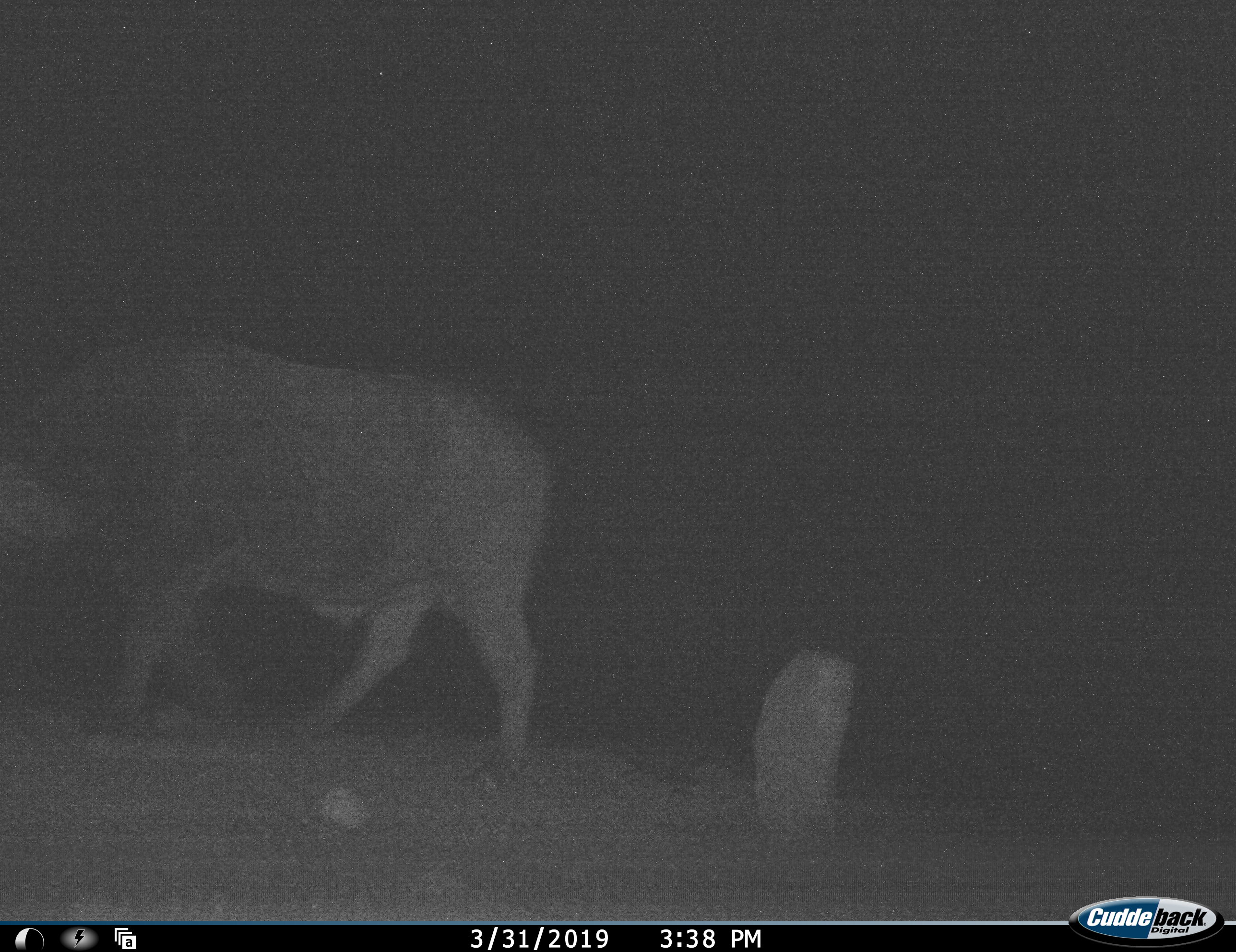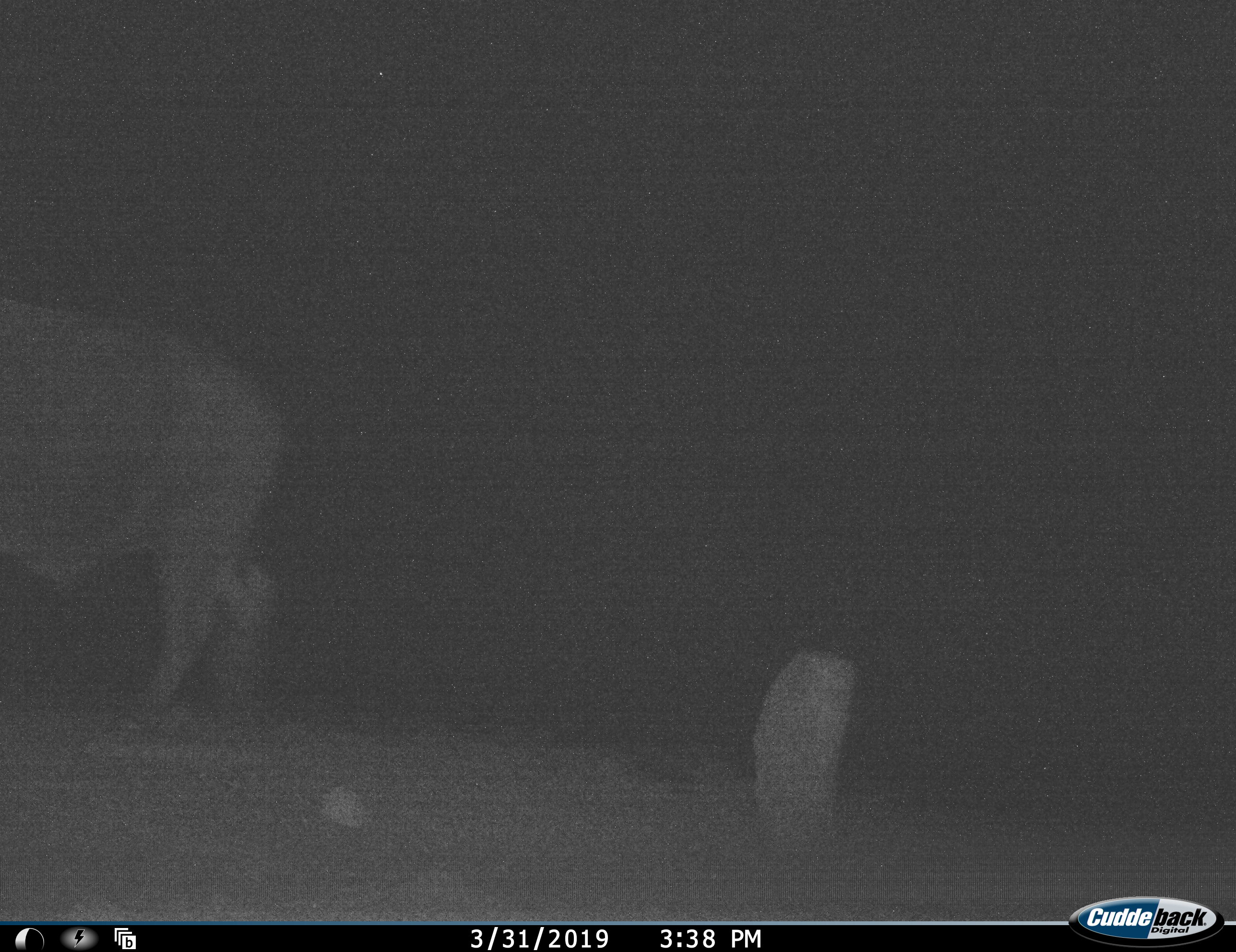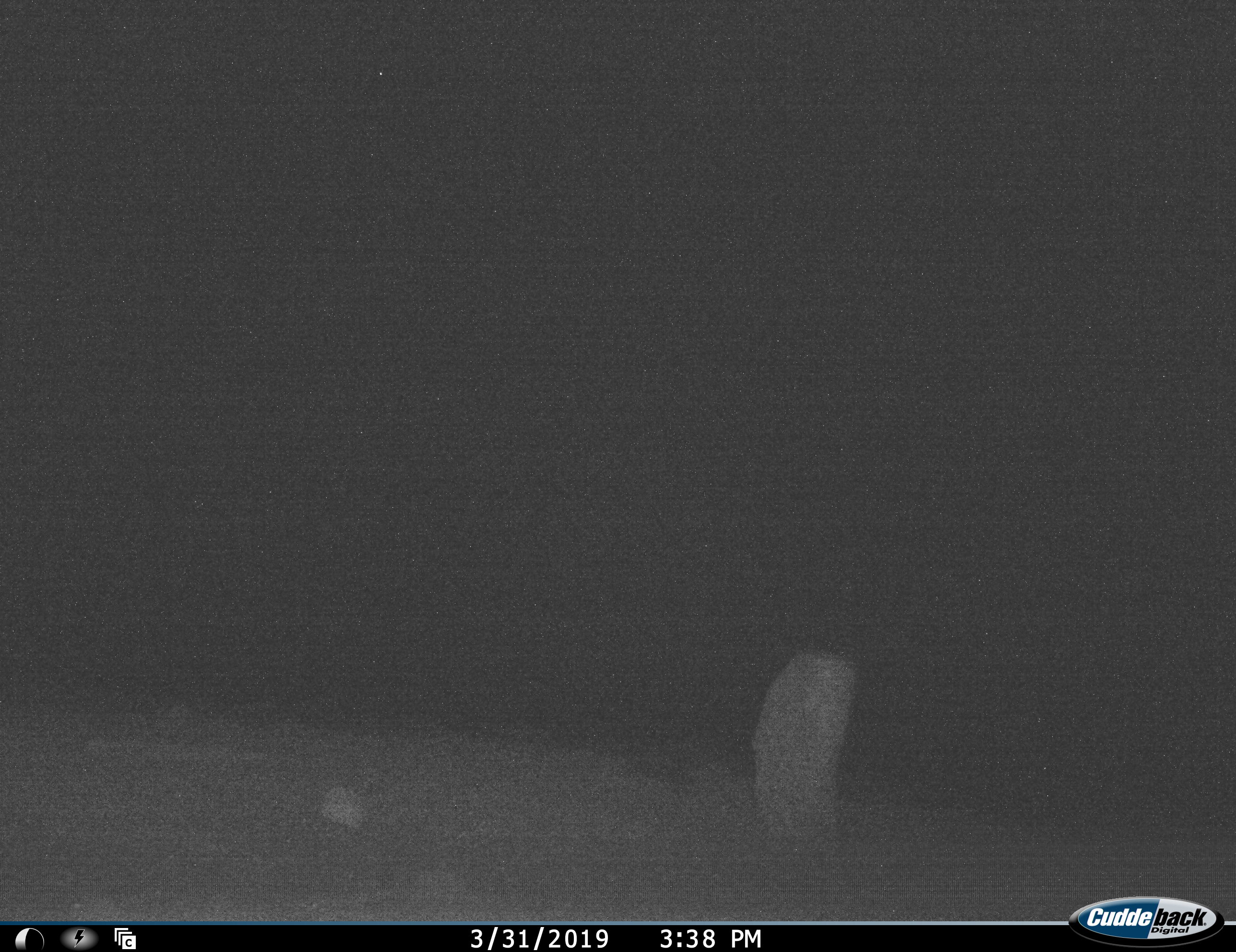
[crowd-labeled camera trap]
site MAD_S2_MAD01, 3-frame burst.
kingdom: Animalia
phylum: Chordata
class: Mammalia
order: Artiodactyla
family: Bovidae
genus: Syncerus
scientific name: Syncerus caffer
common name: african buffalo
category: buffalo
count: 1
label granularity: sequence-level